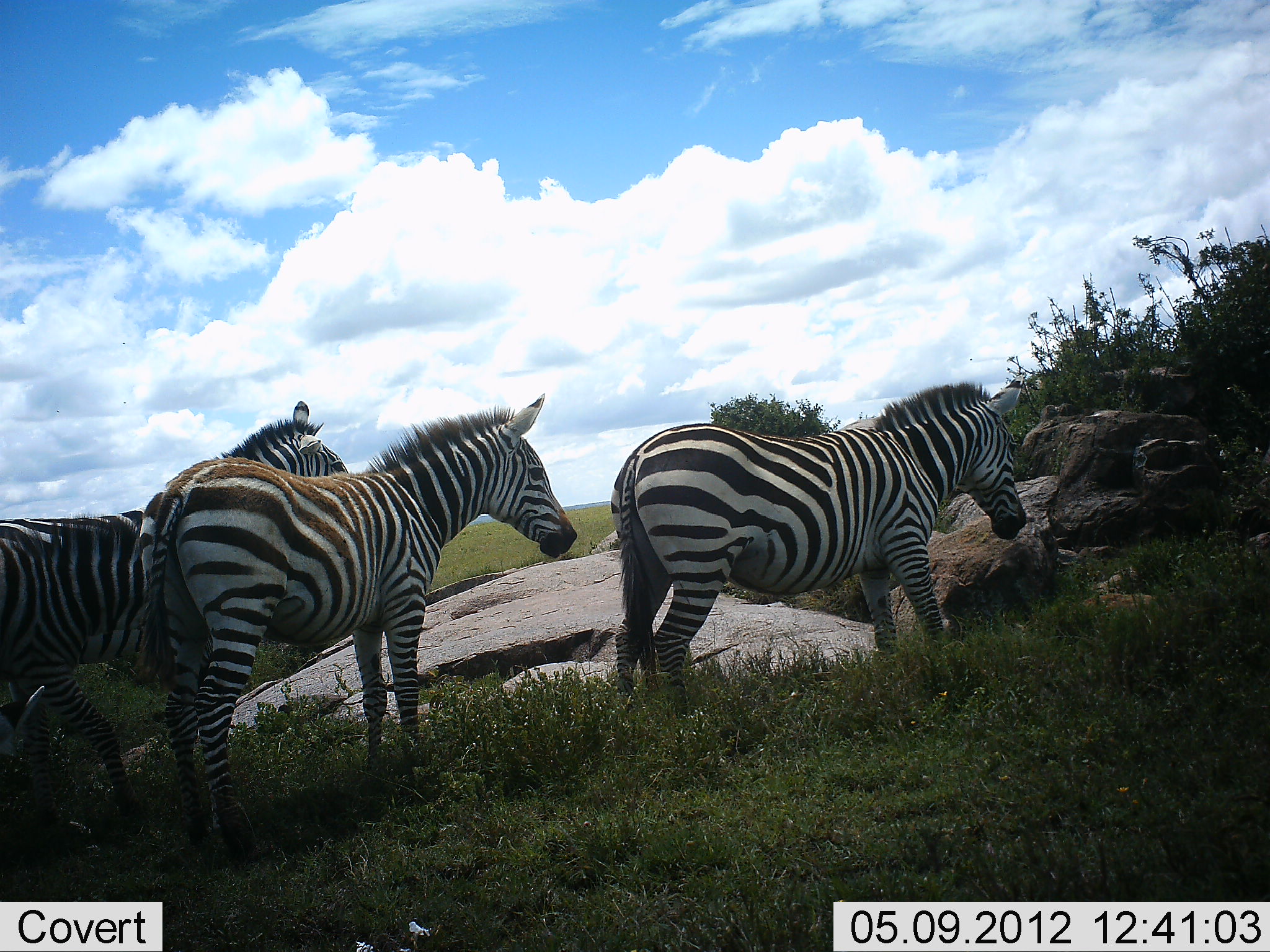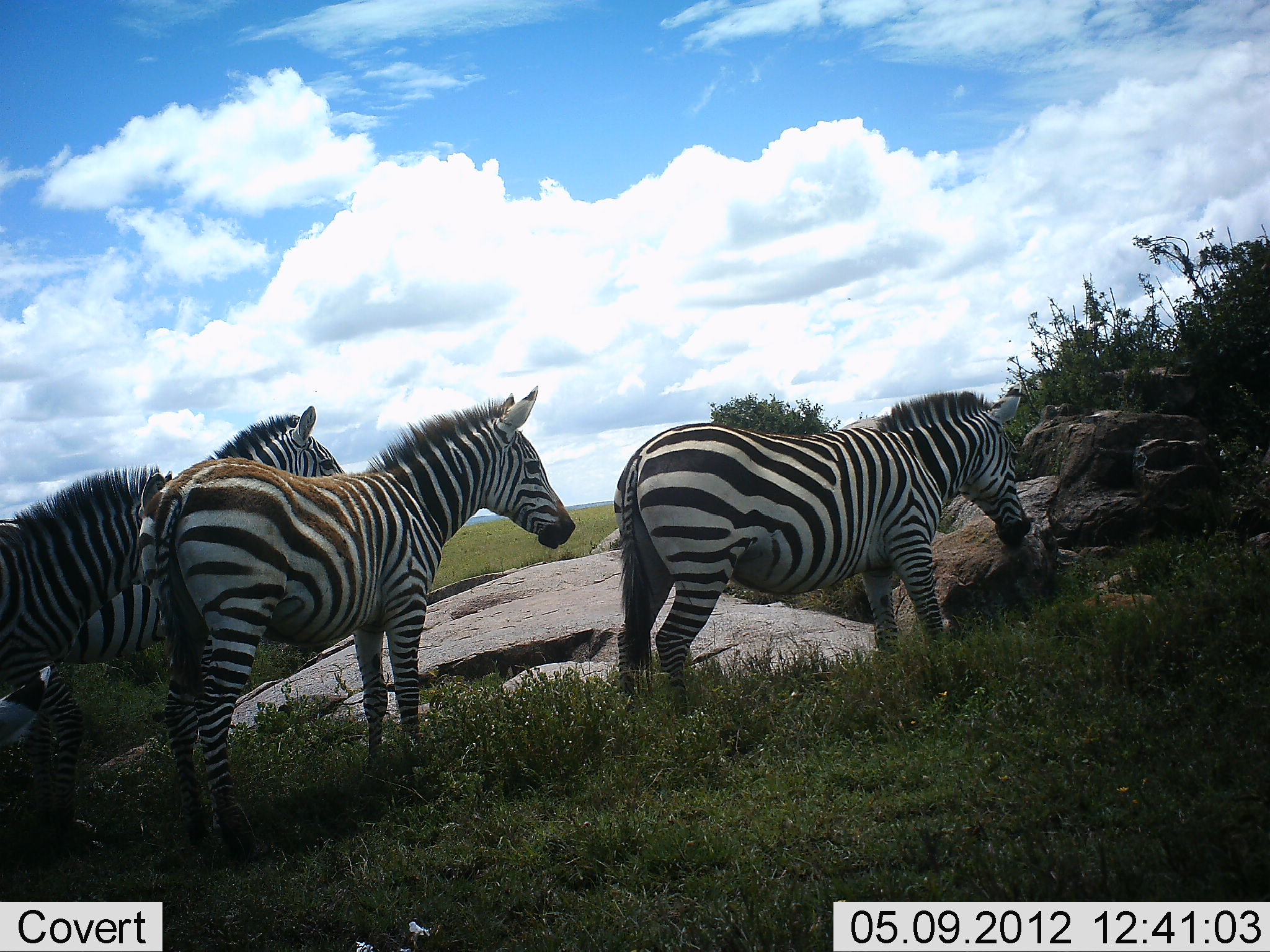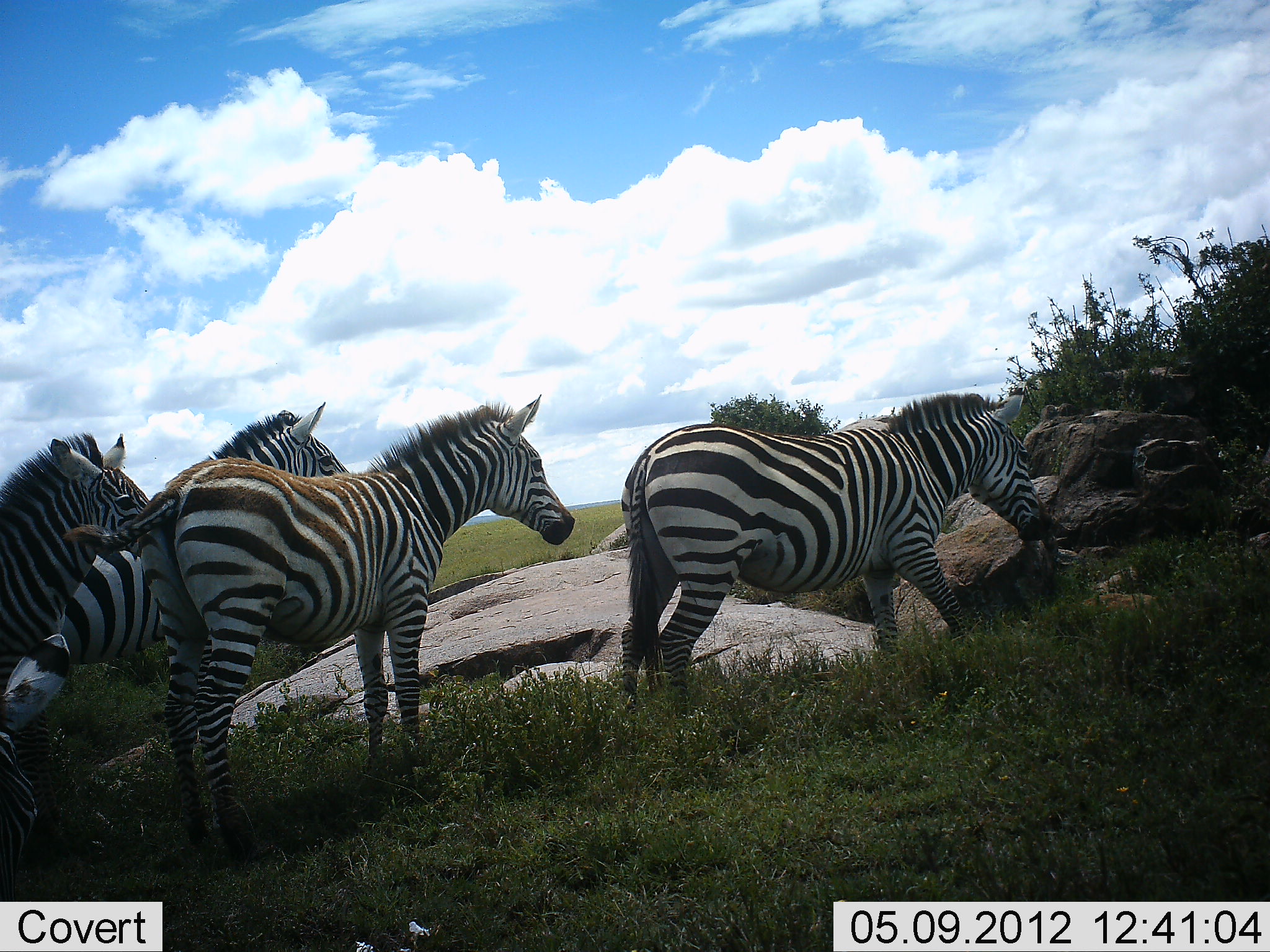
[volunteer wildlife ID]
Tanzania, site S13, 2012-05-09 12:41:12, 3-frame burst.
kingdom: Animalia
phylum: Chordata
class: Mammalia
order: Perissodactyla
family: Equidae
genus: Equus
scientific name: Equus quagga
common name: plains zebra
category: zebra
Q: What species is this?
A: Zebra (plains zebra) (Equus quagga).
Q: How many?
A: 4.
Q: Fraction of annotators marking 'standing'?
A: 80%.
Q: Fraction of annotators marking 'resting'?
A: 10%.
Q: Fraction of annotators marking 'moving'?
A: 0%.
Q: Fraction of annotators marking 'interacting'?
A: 10%.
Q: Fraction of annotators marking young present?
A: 10%.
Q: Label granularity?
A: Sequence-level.